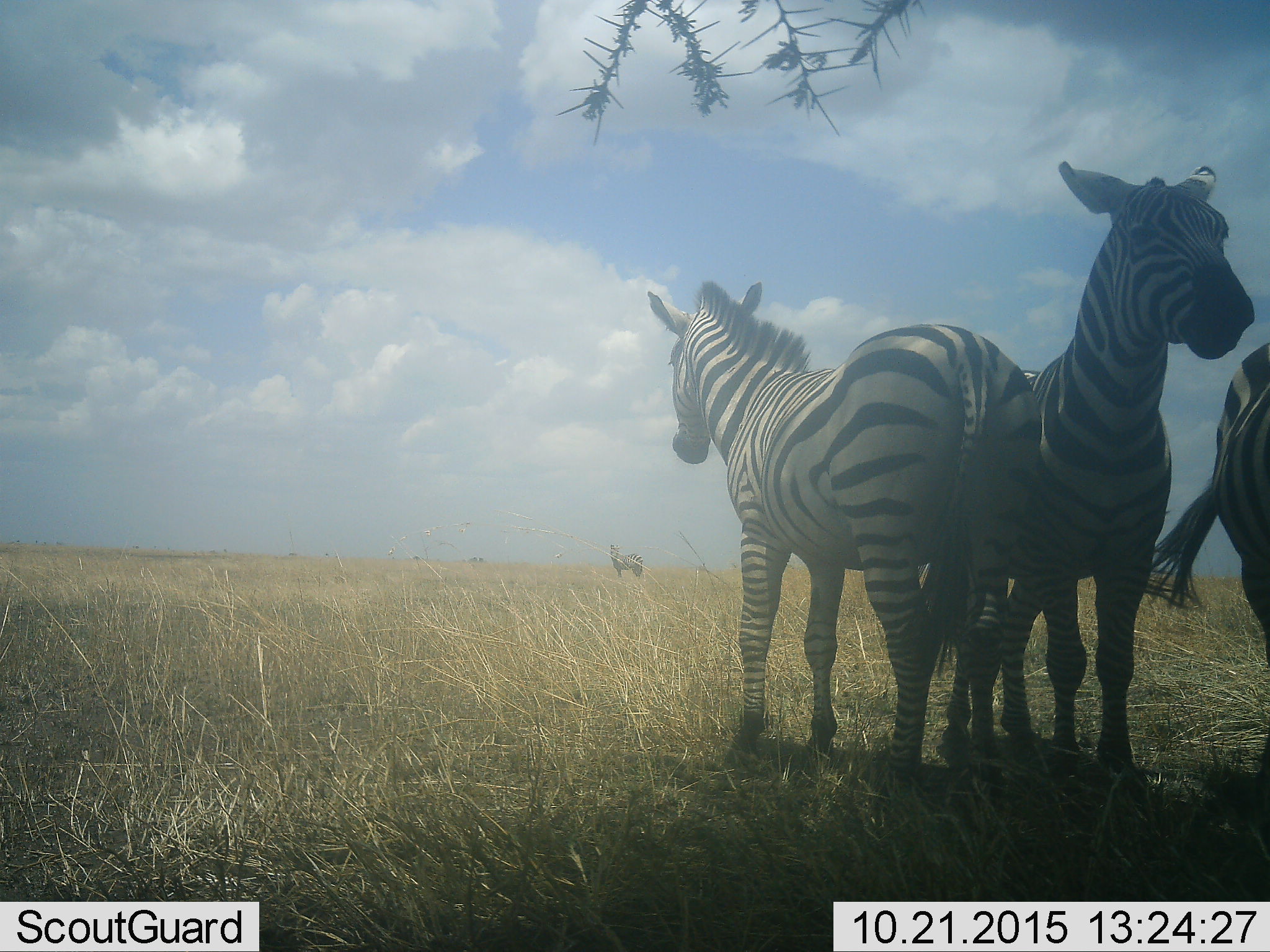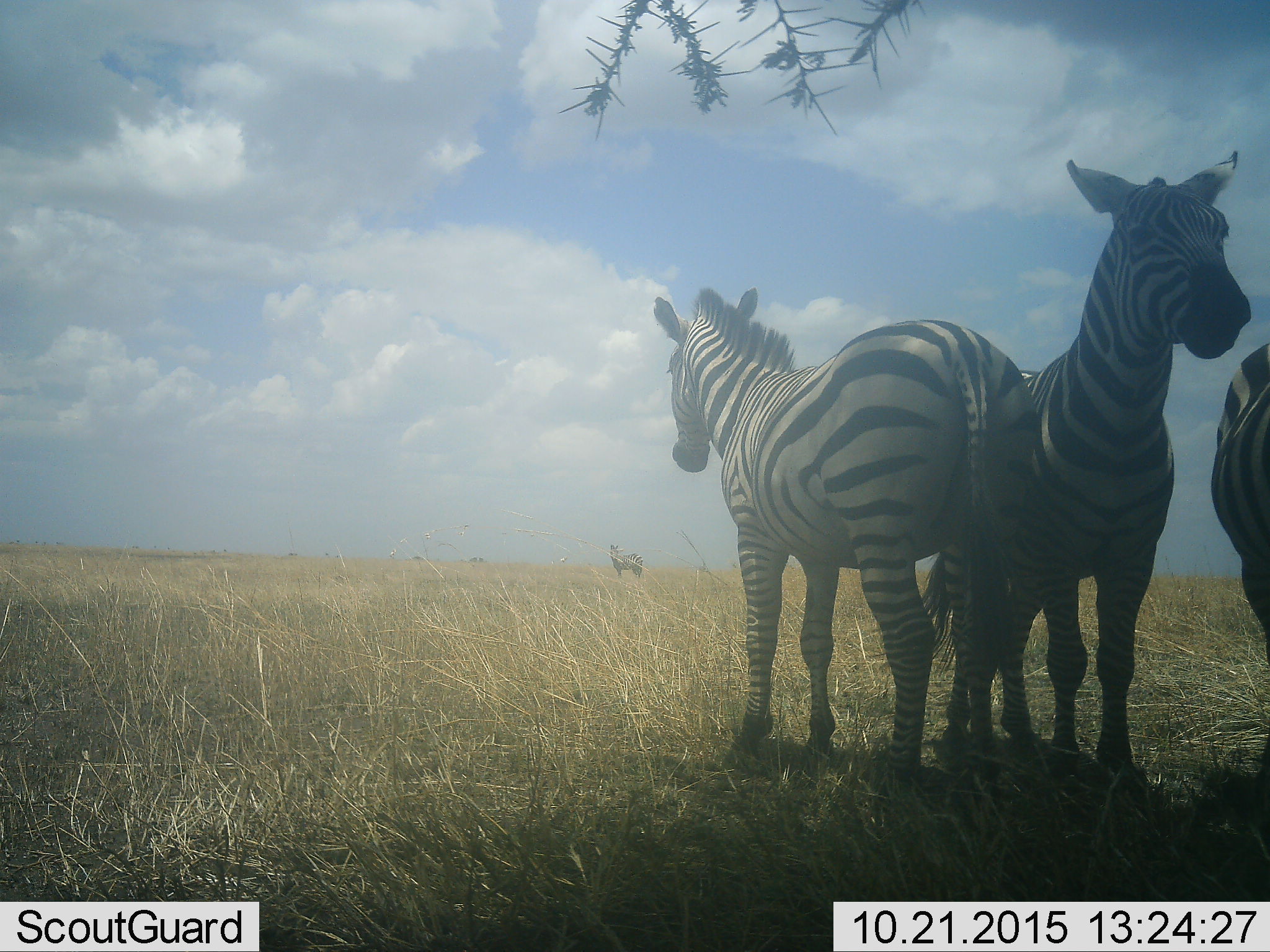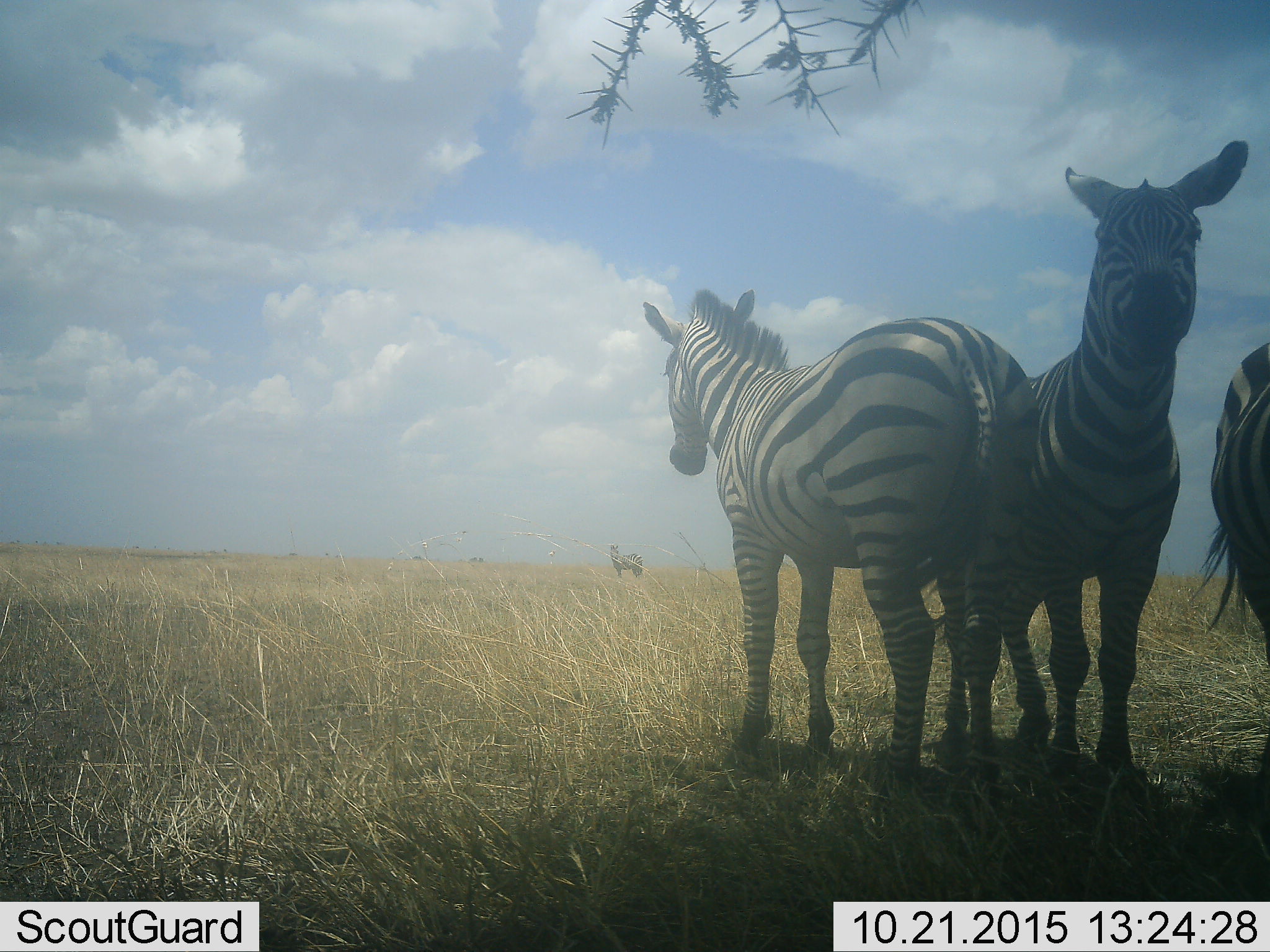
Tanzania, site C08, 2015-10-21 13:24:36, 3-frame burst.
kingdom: Animalia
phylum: Chordata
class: Mammalia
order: Perissodactyla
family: Equidae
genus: Equus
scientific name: Equus quagga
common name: plains zebra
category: zebra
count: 4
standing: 90%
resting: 10%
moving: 5%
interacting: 5%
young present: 5%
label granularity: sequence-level